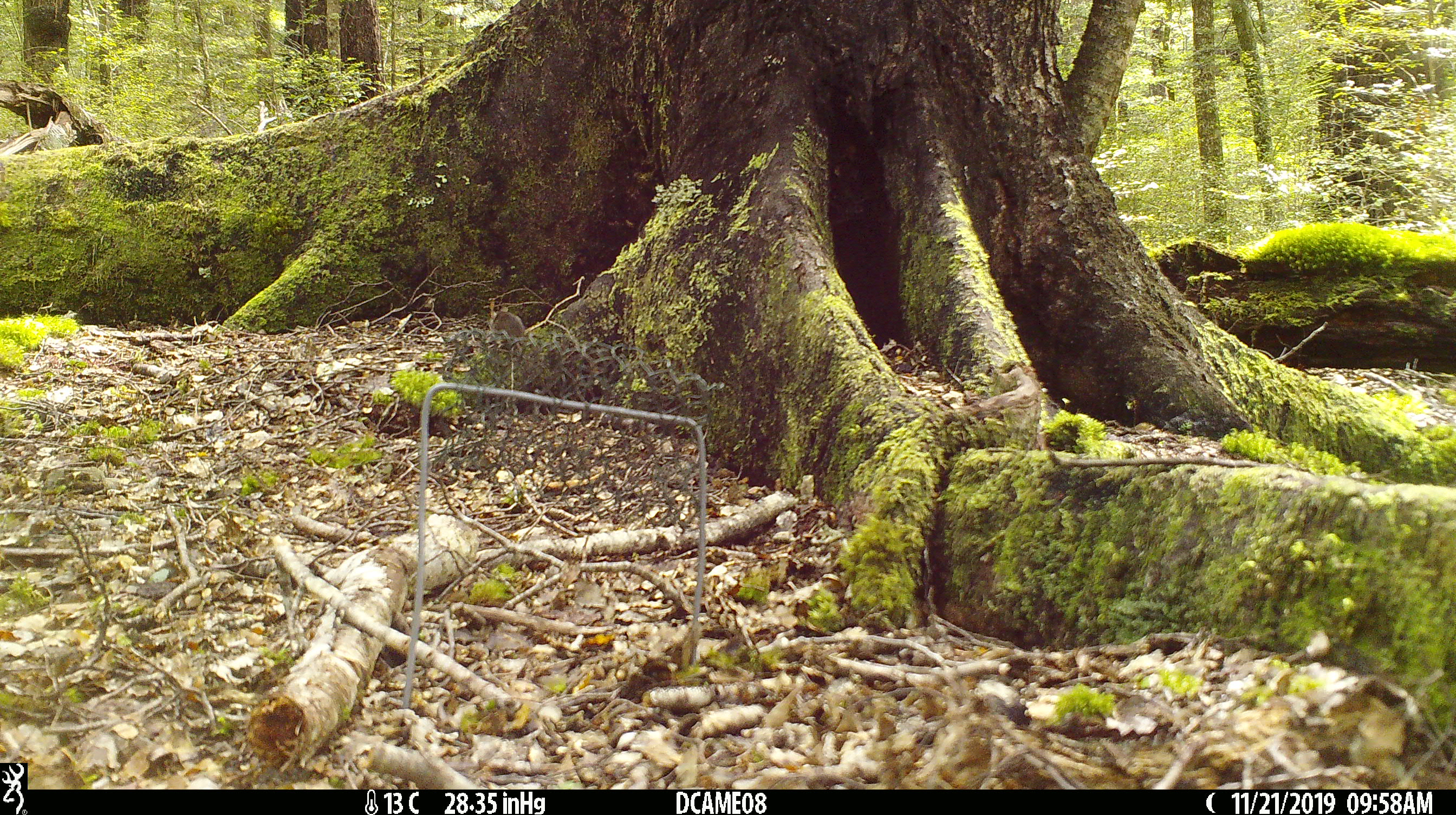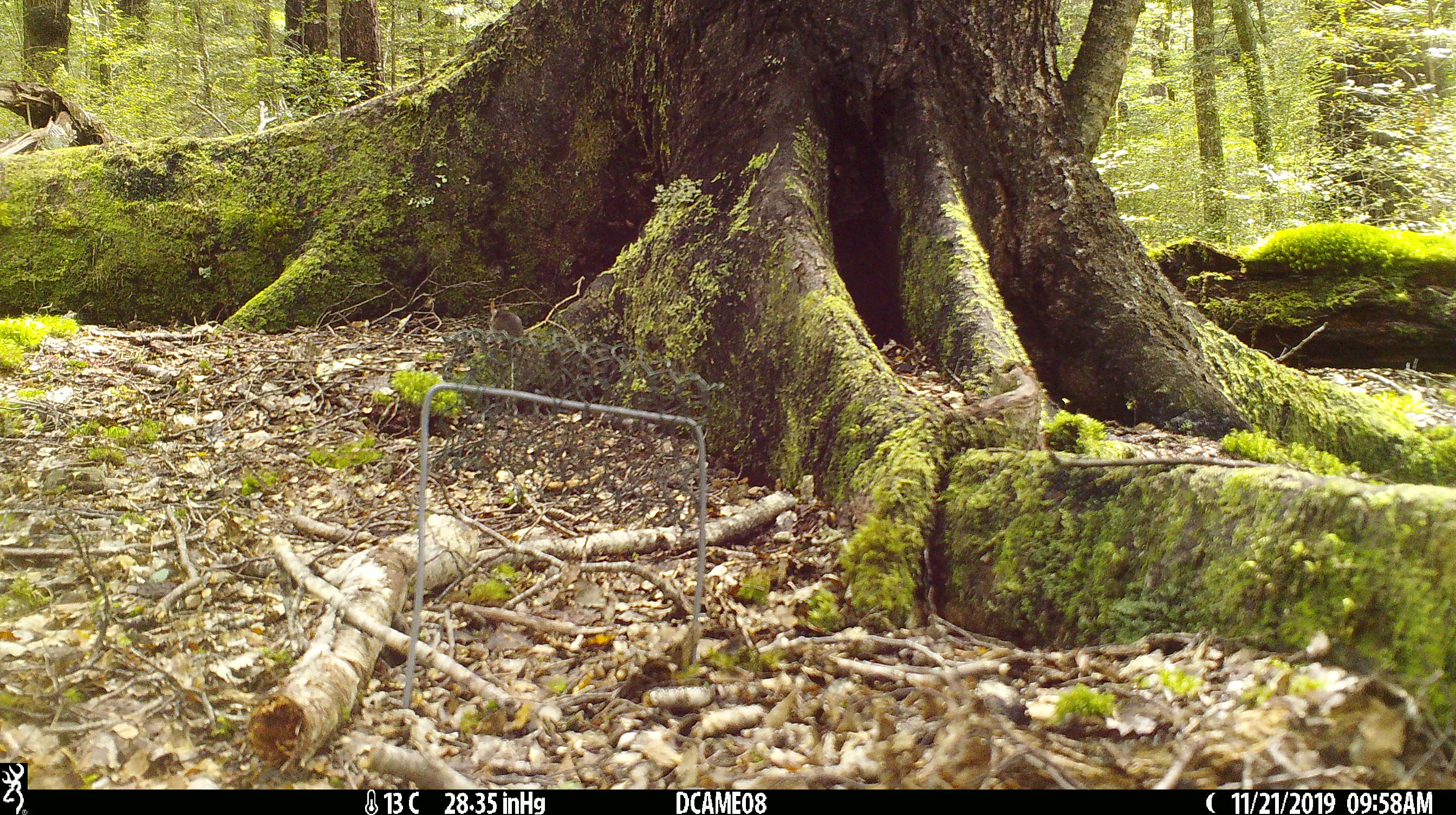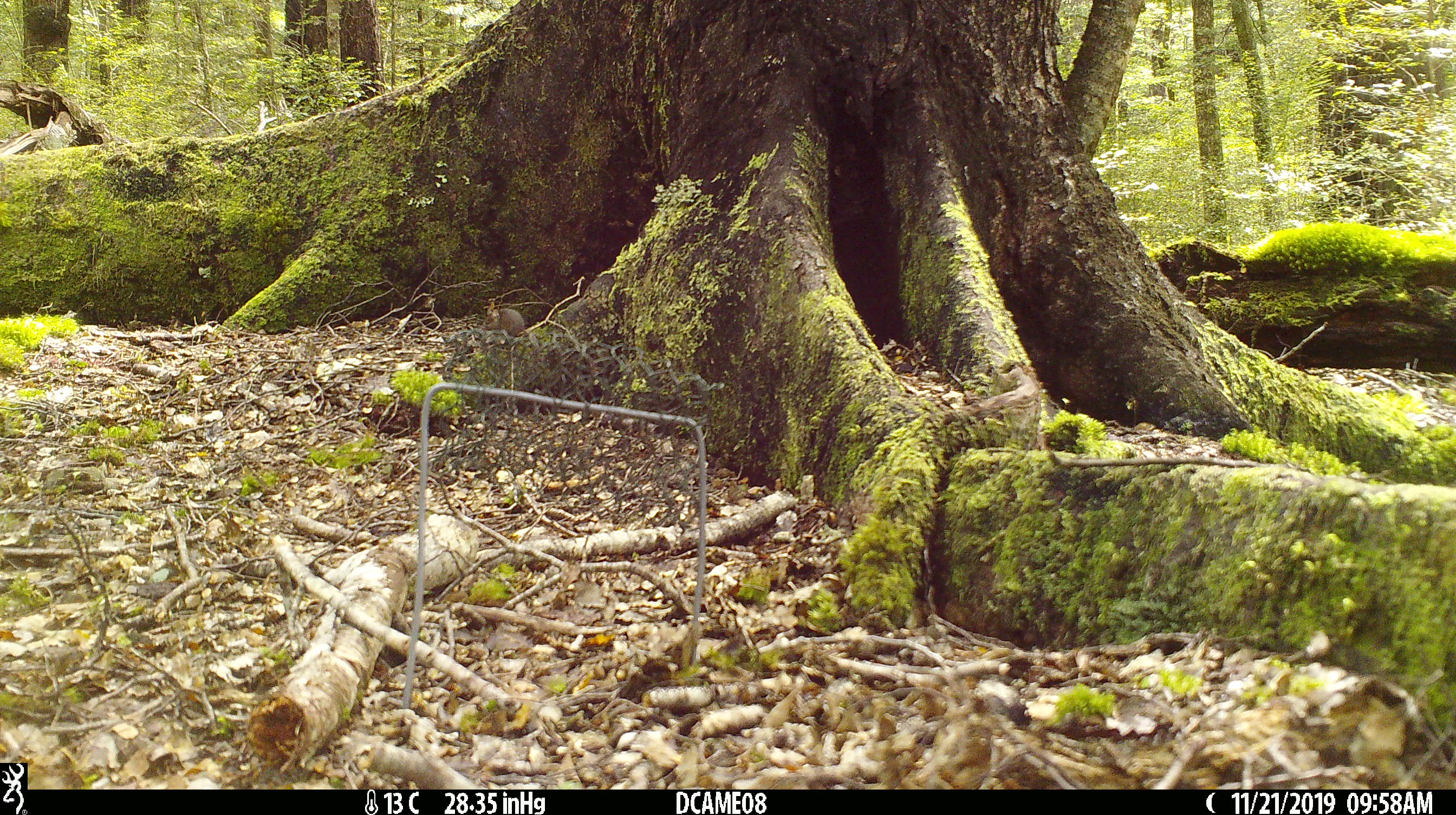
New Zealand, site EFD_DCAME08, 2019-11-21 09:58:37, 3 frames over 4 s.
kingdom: Animalia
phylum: Chordata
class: Mammalia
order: Rodentia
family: Muridae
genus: Mus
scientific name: Mus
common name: mouse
Mouse (Mus).